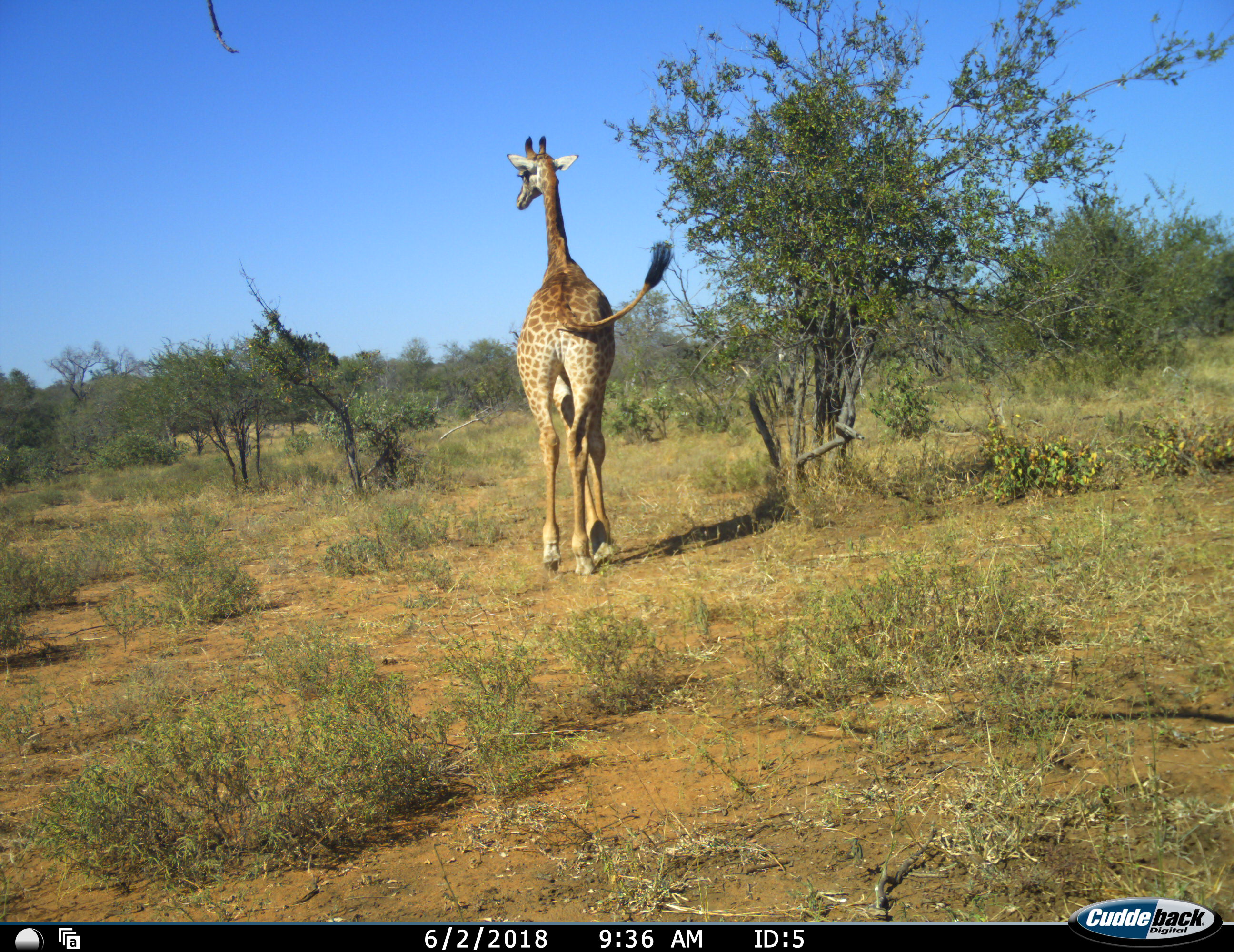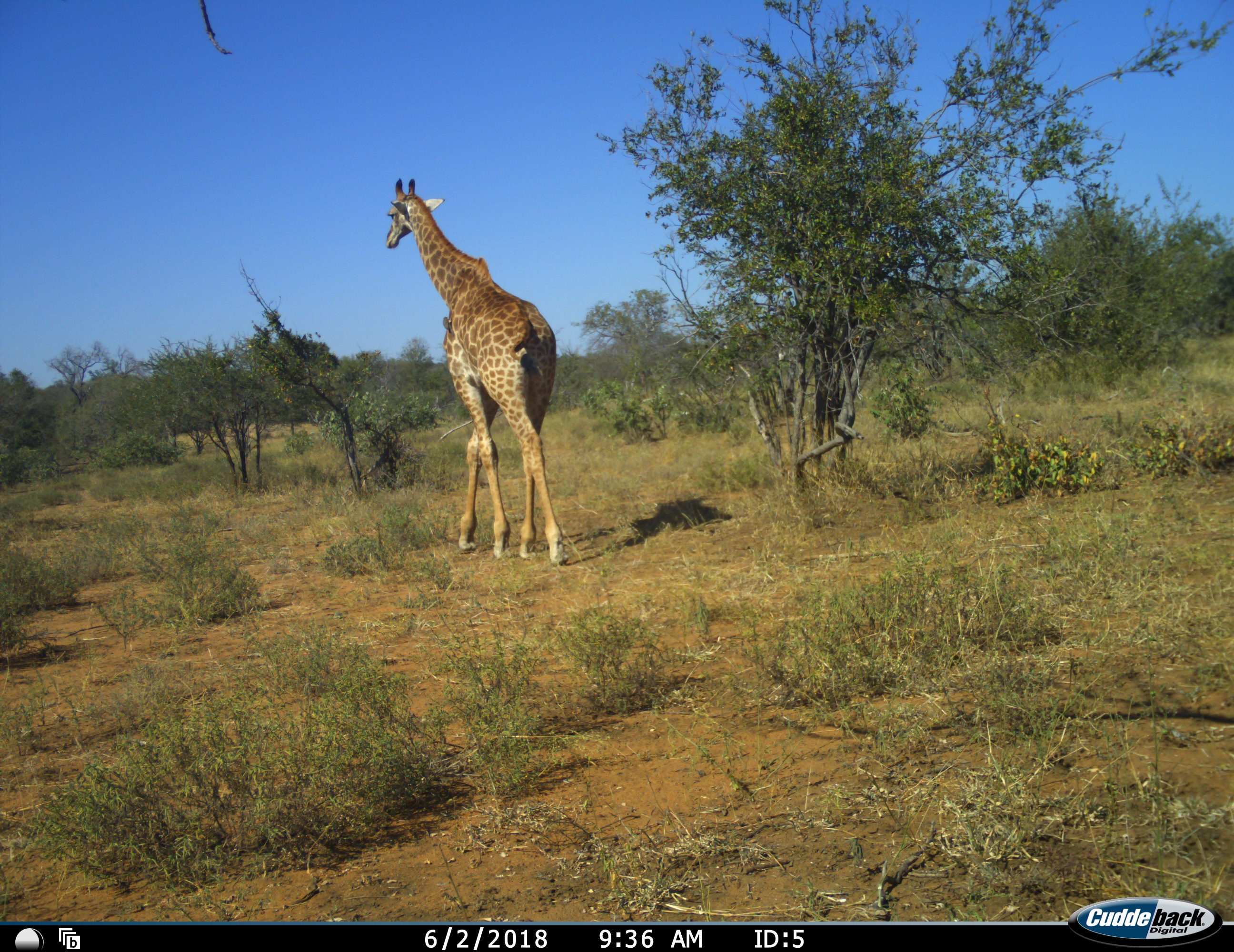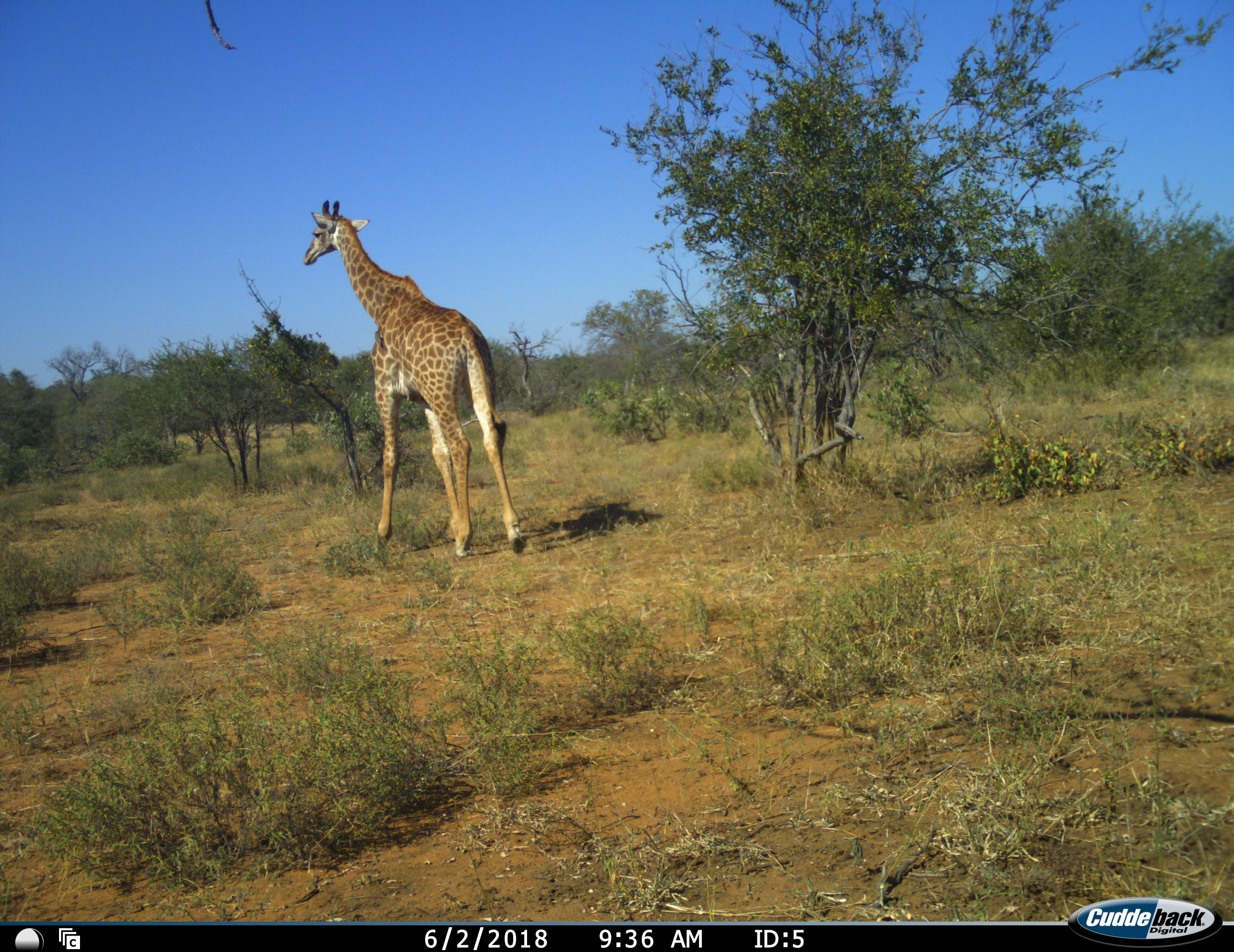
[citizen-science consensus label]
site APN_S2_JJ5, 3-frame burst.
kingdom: Animalia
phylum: Chordata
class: Mammalia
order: Artiodactyla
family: Giraffidae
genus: Giraffa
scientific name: Giraffa camelopardalis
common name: giraffe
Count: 1.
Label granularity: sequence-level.